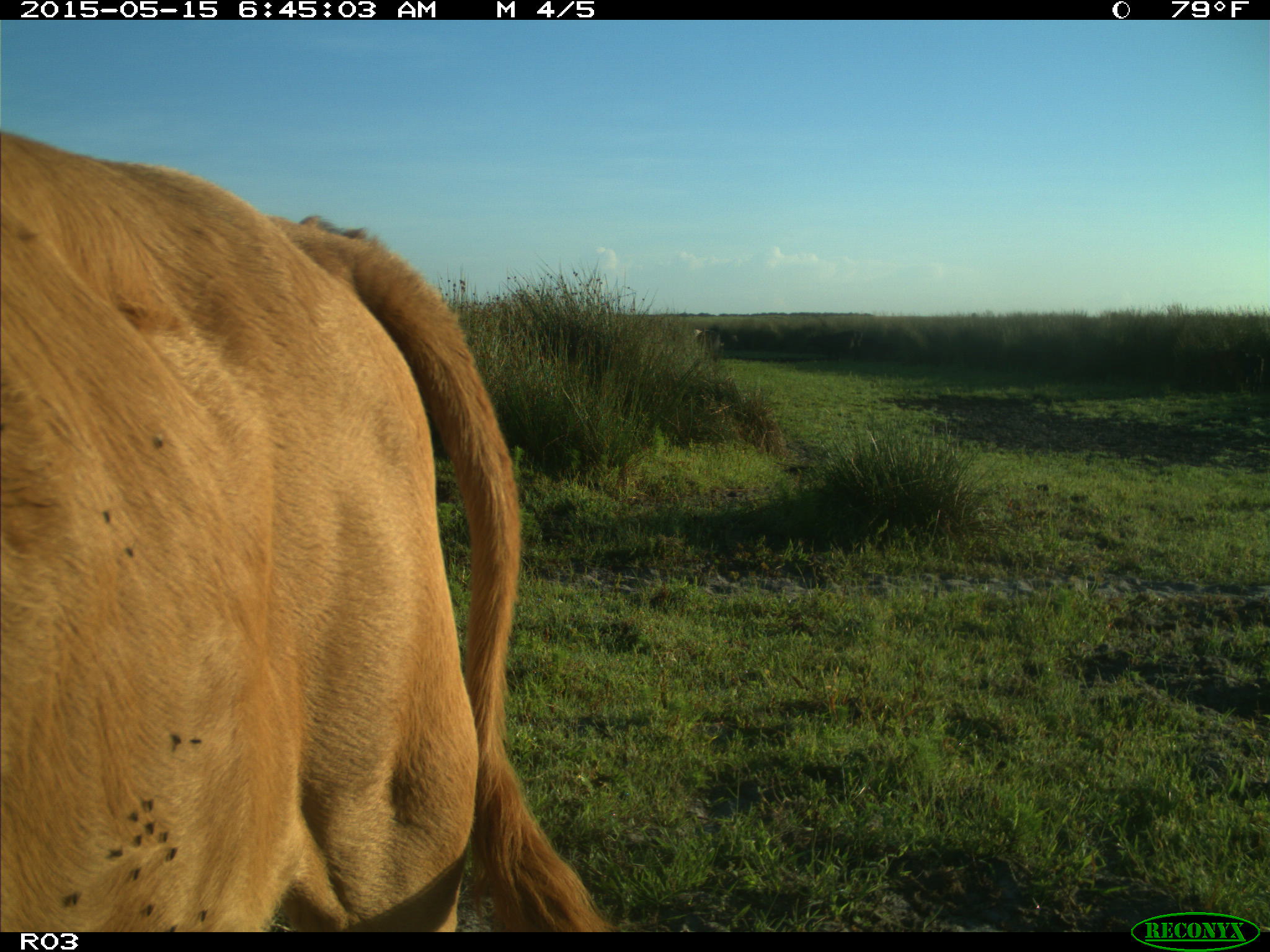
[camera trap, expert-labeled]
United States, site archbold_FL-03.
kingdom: Animalia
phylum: Chordata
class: Mammalia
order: Artiodactyla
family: Bovidae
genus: Bos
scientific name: Bos taurus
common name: domestic cow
Bos taurus (domestic cow).